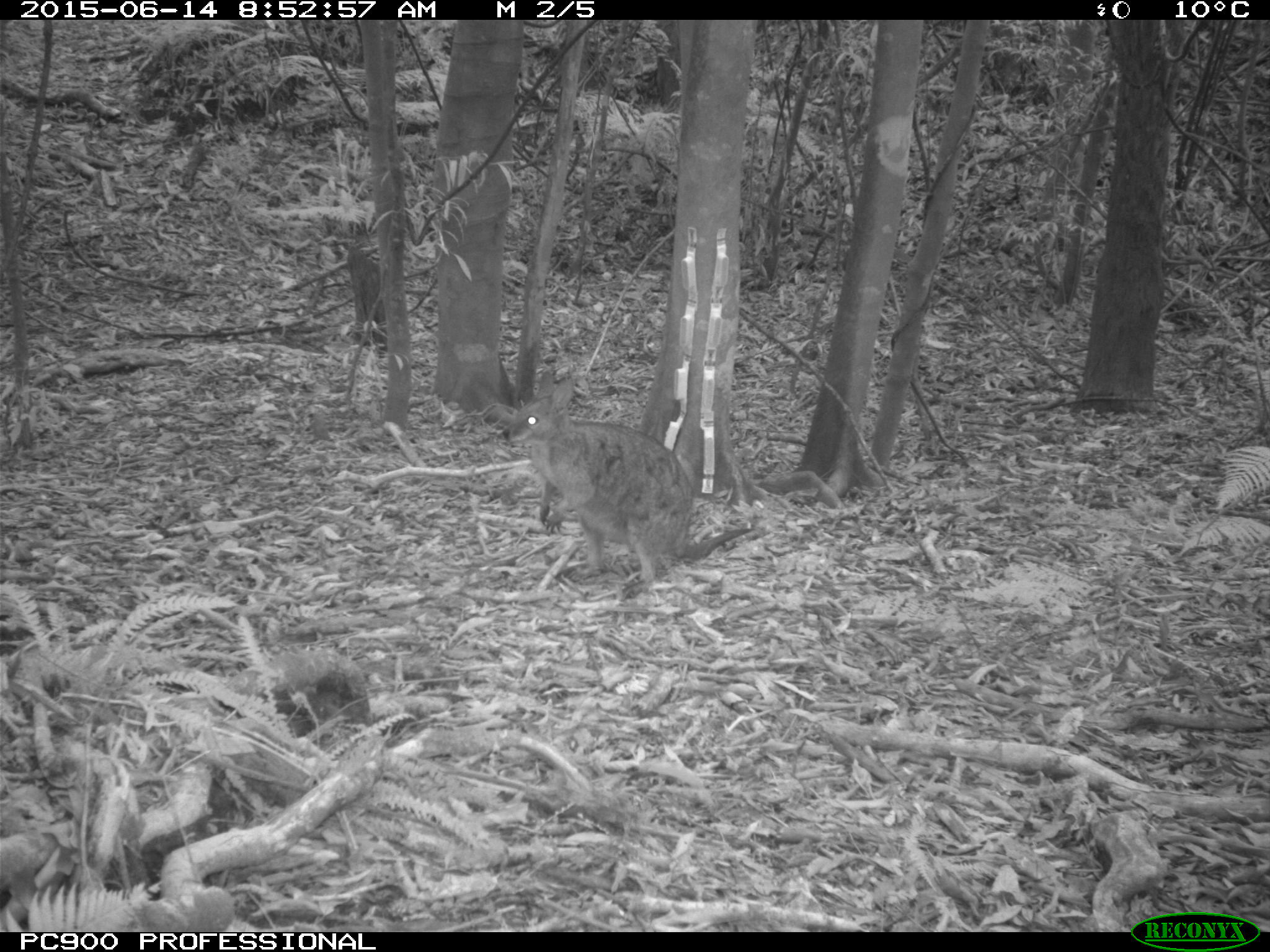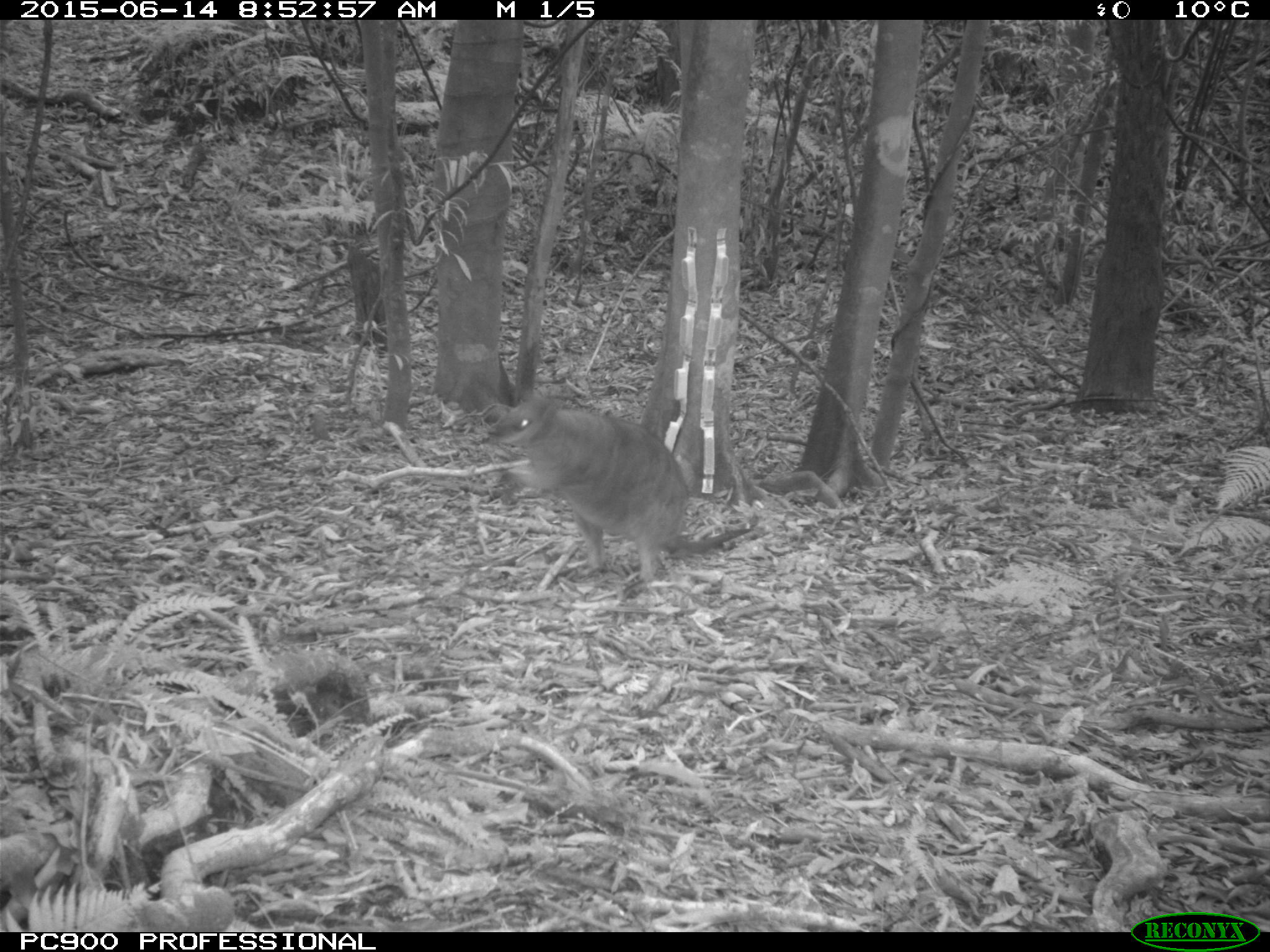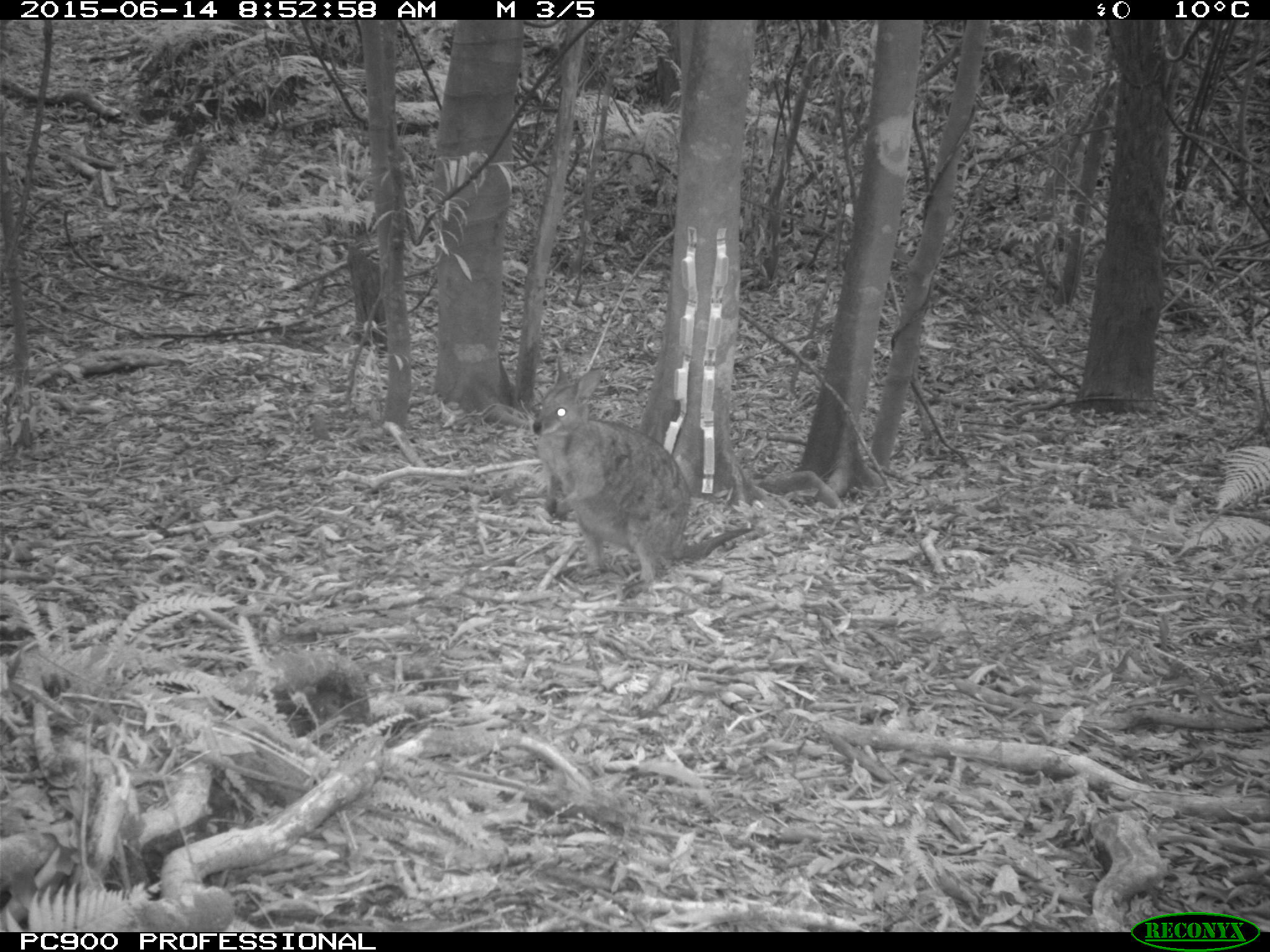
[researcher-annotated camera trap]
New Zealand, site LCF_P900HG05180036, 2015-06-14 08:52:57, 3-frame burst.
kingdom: Animalia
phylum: Chordata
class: Mammalia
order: Diprotodontia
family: Macropodidae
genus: Notamacropus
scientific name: Notamacropus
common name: wallaby